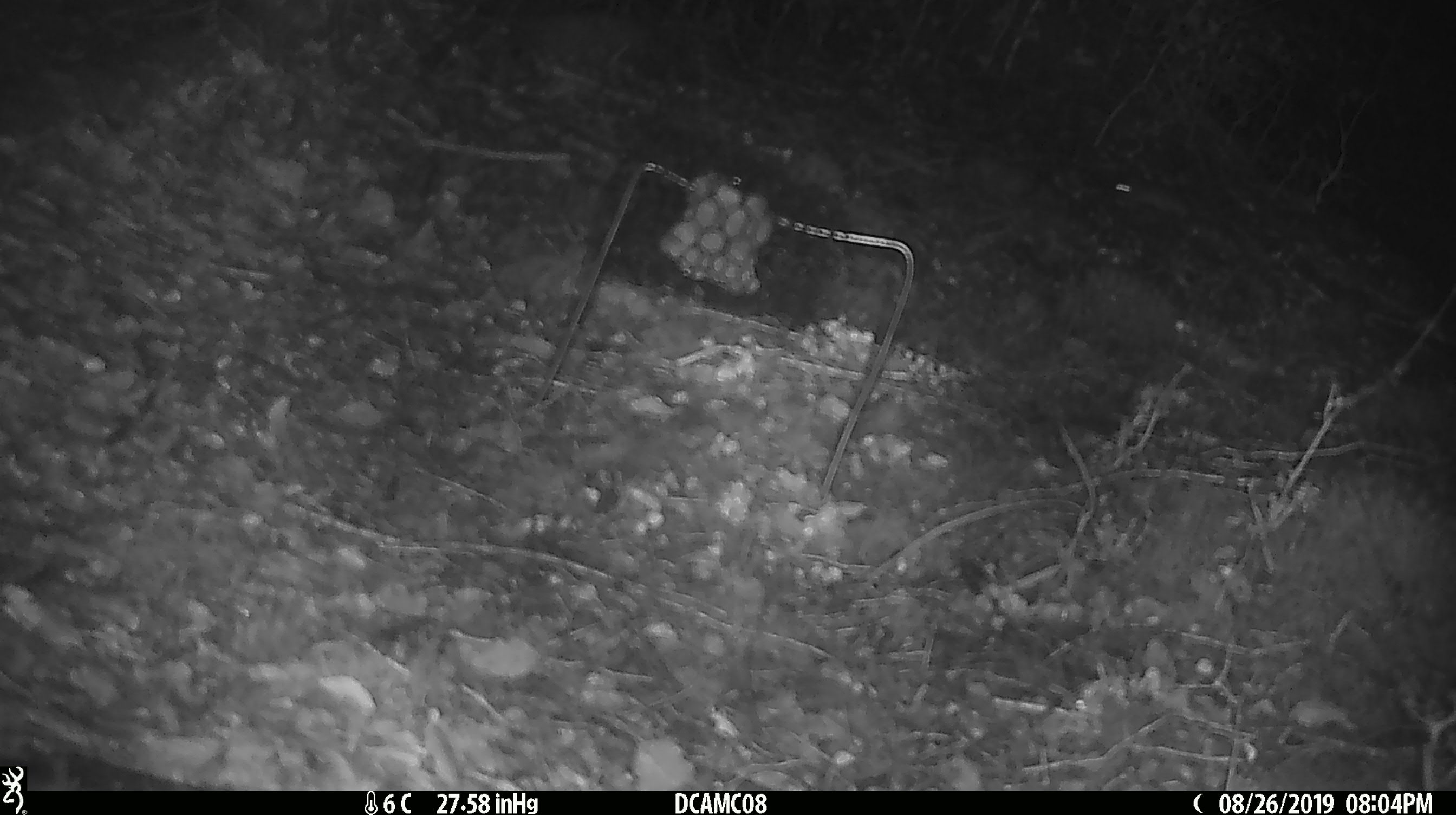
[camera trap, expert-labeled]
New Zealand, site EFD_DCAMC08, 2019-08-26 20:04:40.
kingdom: Animalia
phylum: Chordata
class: Mammalia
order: Rodentia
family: Muridae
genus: Mus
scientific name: Mus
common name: mouse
Mouse (Mus).